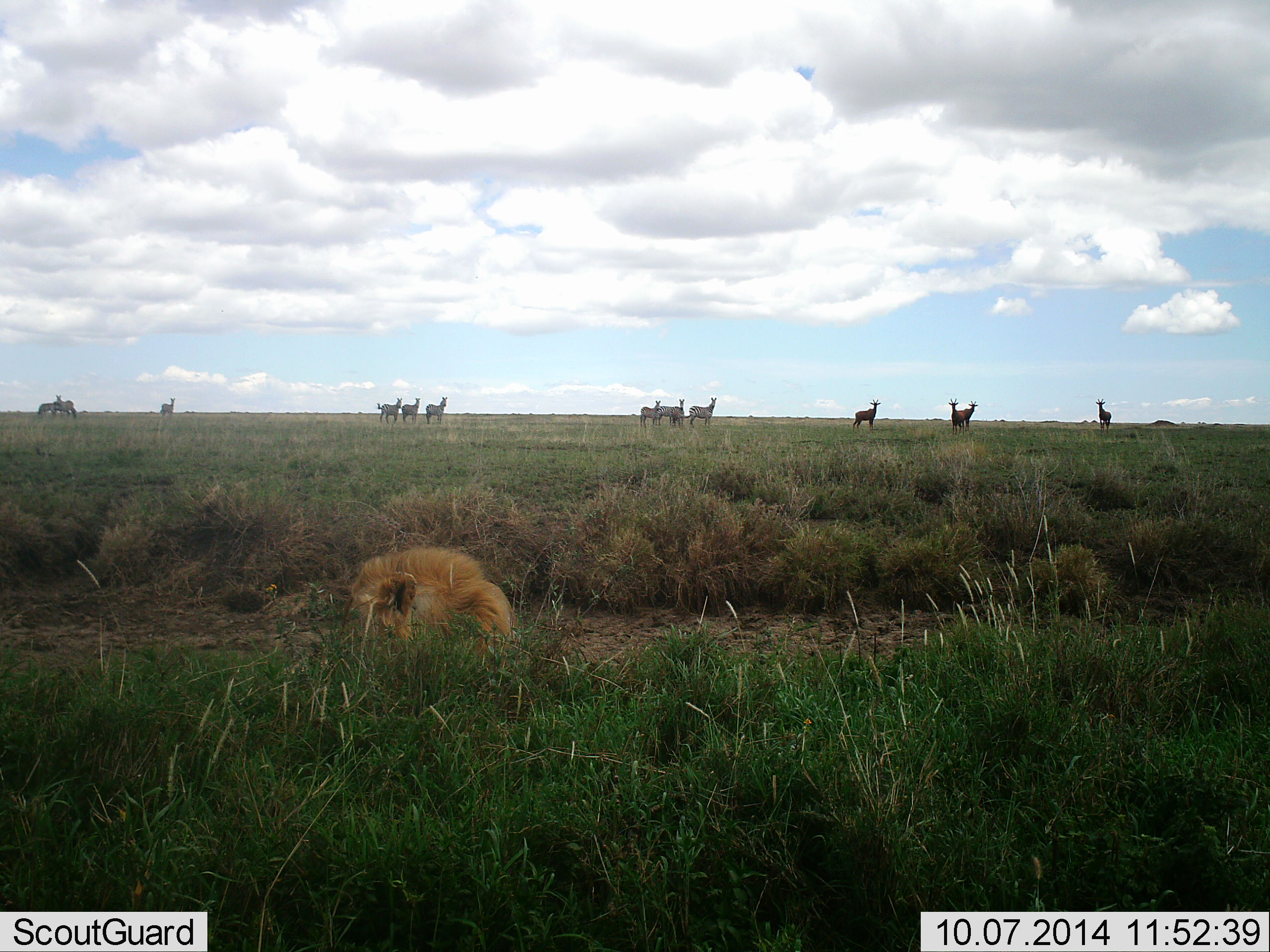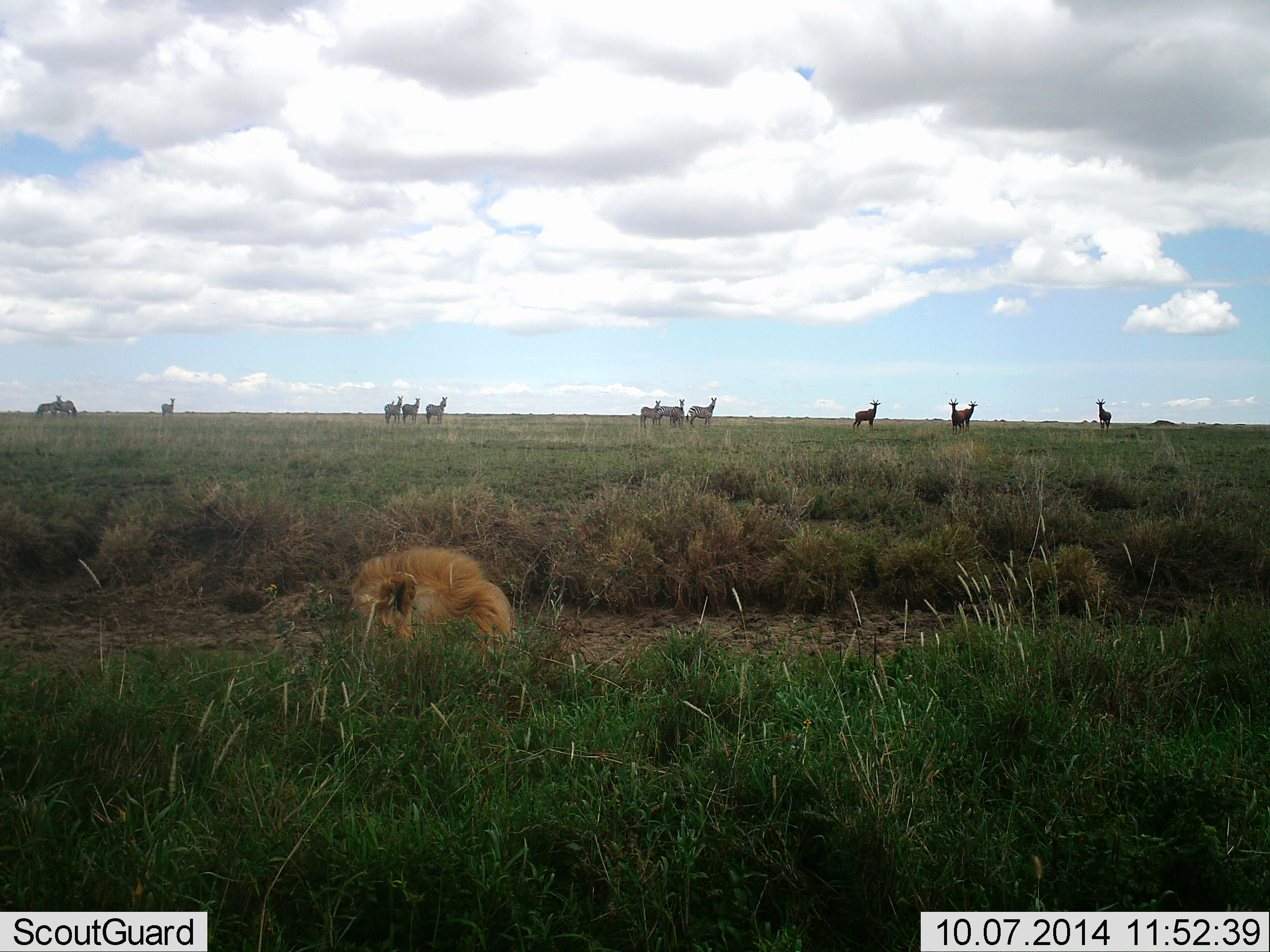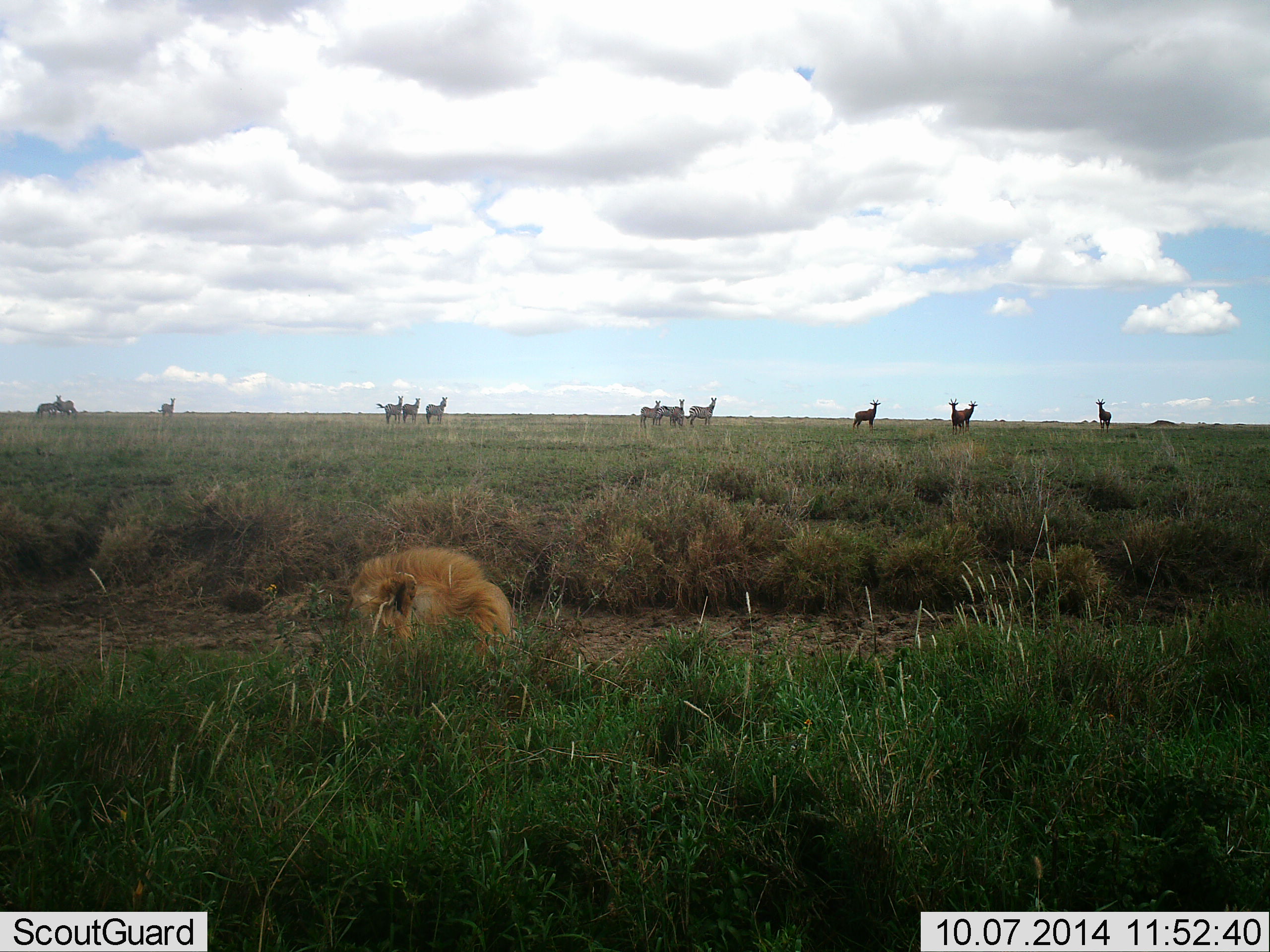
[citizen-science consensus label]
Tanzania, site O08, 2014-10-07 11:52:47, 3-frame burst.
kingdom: Animalia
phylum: Chordata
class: Mammalia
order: Carnivora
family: Felidae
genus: Panthera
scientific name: Panthera leo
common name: lion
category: lionmale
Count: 1.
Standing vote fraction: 12%.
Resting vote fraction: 88%.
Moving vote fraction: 0%.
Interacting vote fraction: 6%.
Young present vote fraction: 0%.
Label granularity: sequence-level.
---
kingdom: Animalia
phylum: Chordata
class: Mammalia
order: Artiodactyla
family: Bovidae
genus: Damaliscus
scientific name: Damaliscus lunatus jimela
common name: topi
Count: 4.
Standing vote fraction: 100%.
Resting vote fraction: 0%.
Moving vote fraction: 0%.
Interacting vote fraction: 10%.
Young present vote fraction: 0%.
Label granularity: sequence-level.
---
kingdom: Animalia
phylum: Chordata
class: Mammalia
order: Perissodactyla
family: Equidae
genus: Equus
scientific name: Equus quagga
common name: plains zebra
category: zebra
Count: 9.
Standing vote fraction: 100%.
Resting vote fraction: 0%.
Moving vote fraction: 0%.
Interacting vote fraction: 11%.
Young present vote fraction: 0%.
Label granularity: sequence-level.